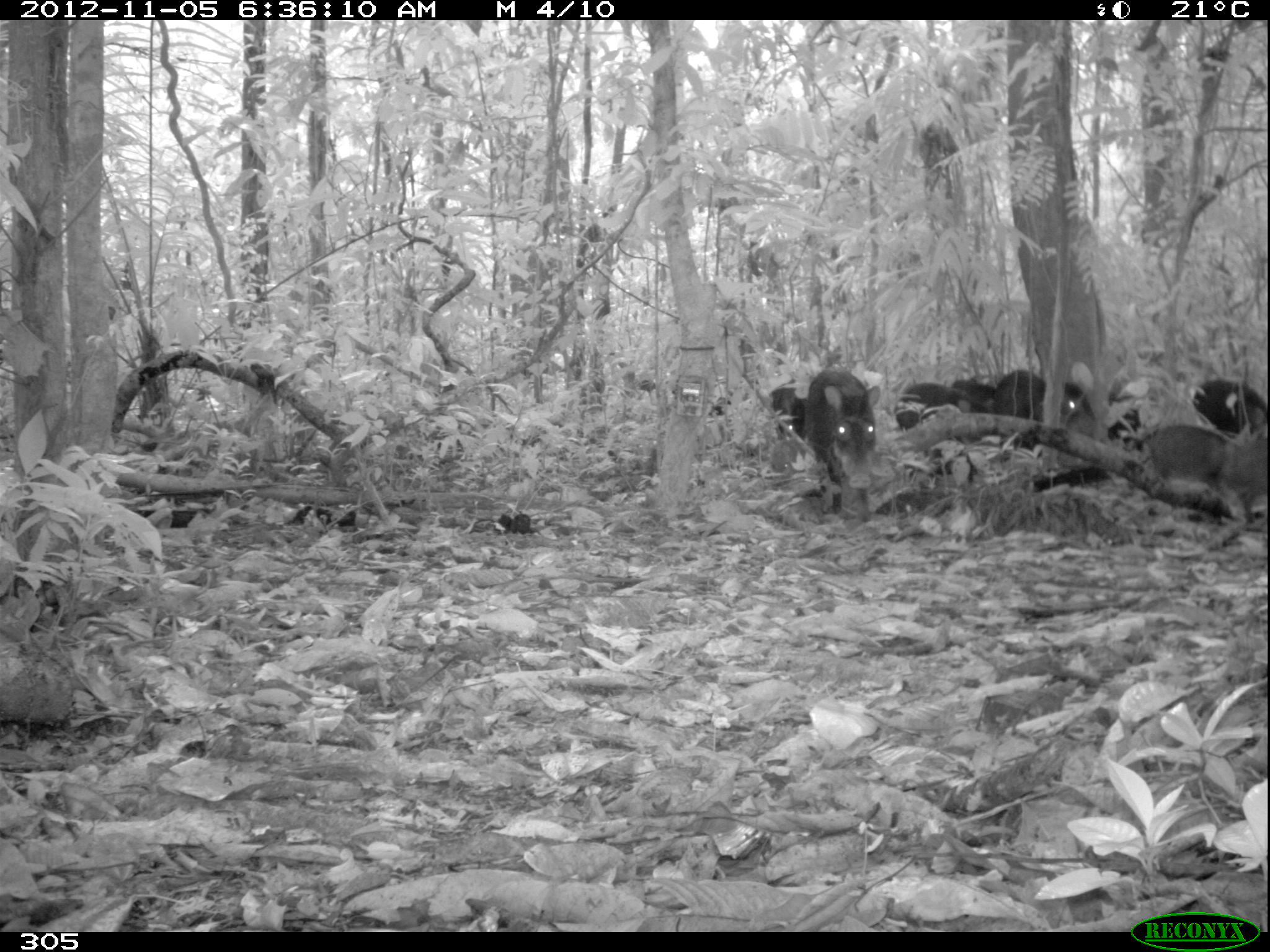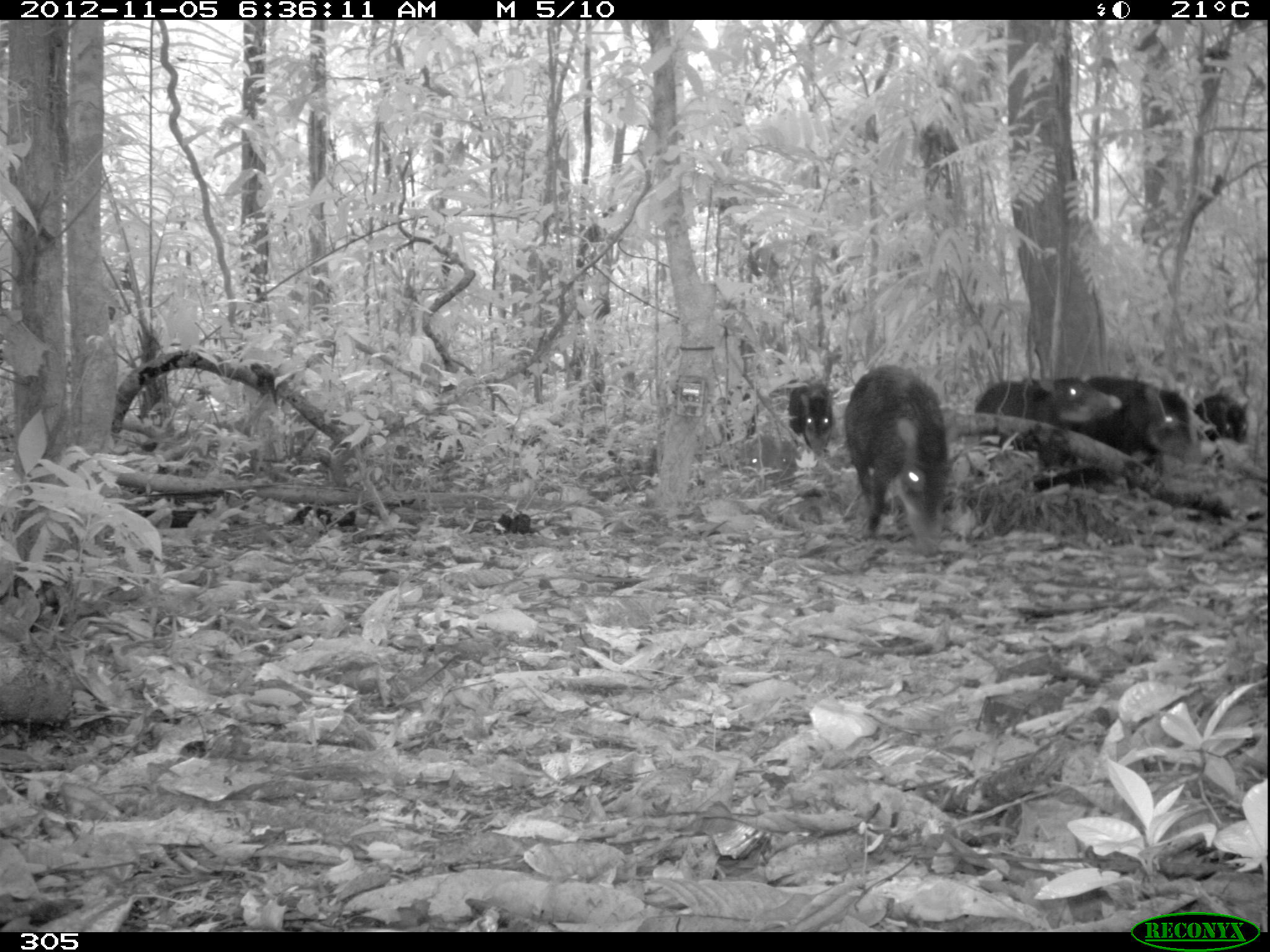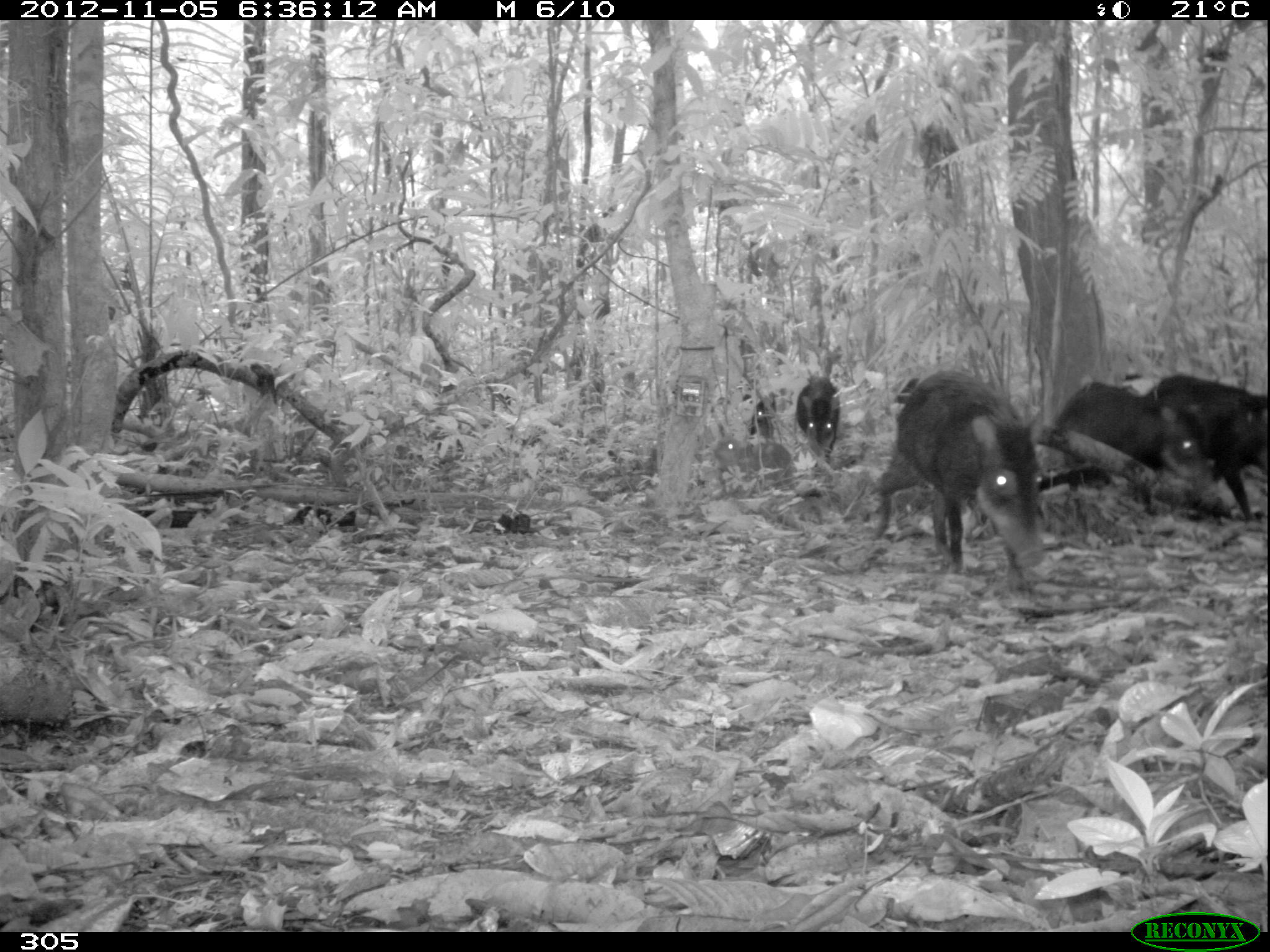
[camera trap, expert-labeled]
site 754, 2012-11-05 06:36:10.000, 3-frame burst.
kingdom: Animalia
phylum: Chordata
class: Mammalia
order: Artiodactyla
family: Tayassuidae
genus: Tayassu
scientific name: Tayassu pecari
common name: white-lipped peccary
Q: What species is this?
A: Tayassu pecari (white-lipped peccary).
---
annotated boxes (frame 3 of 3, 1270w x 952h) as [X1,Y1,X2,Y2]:
tayassu pecari: [869,368,1046,593]; [1037,379,1215,503]; [1145,374,1270,520]; [713,437,799,501]; [795,377,840,467]; [739,393,774,440]